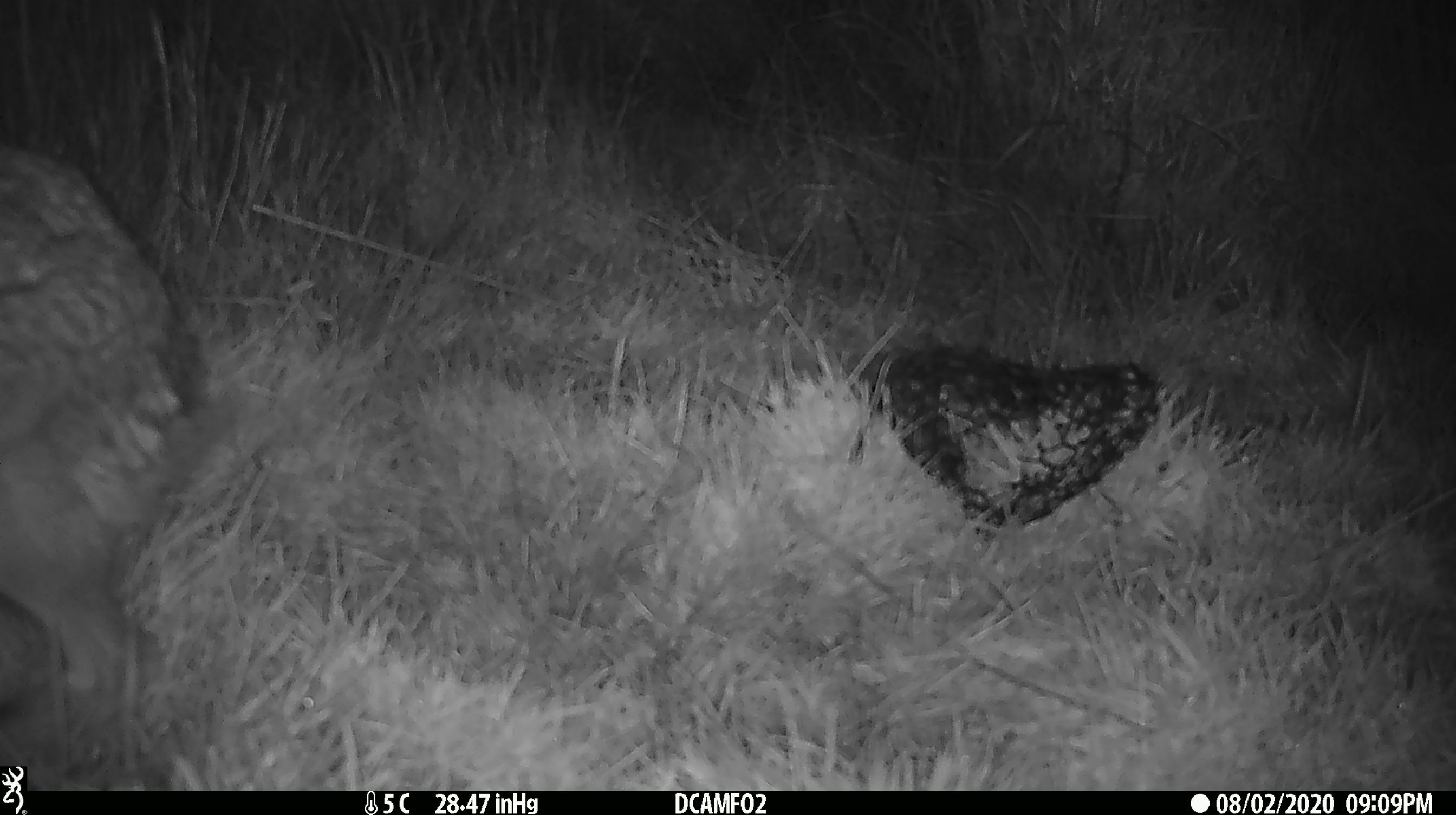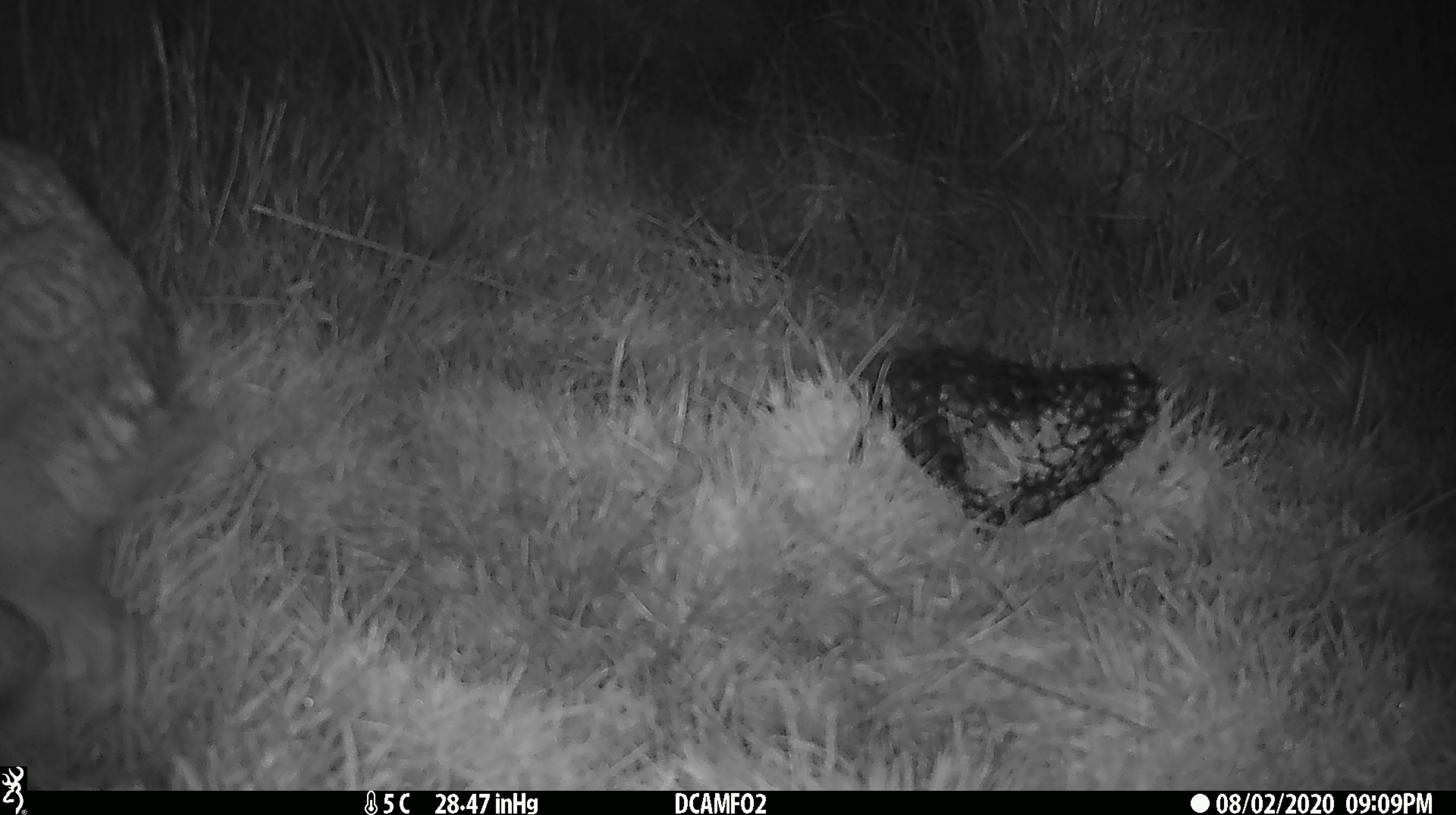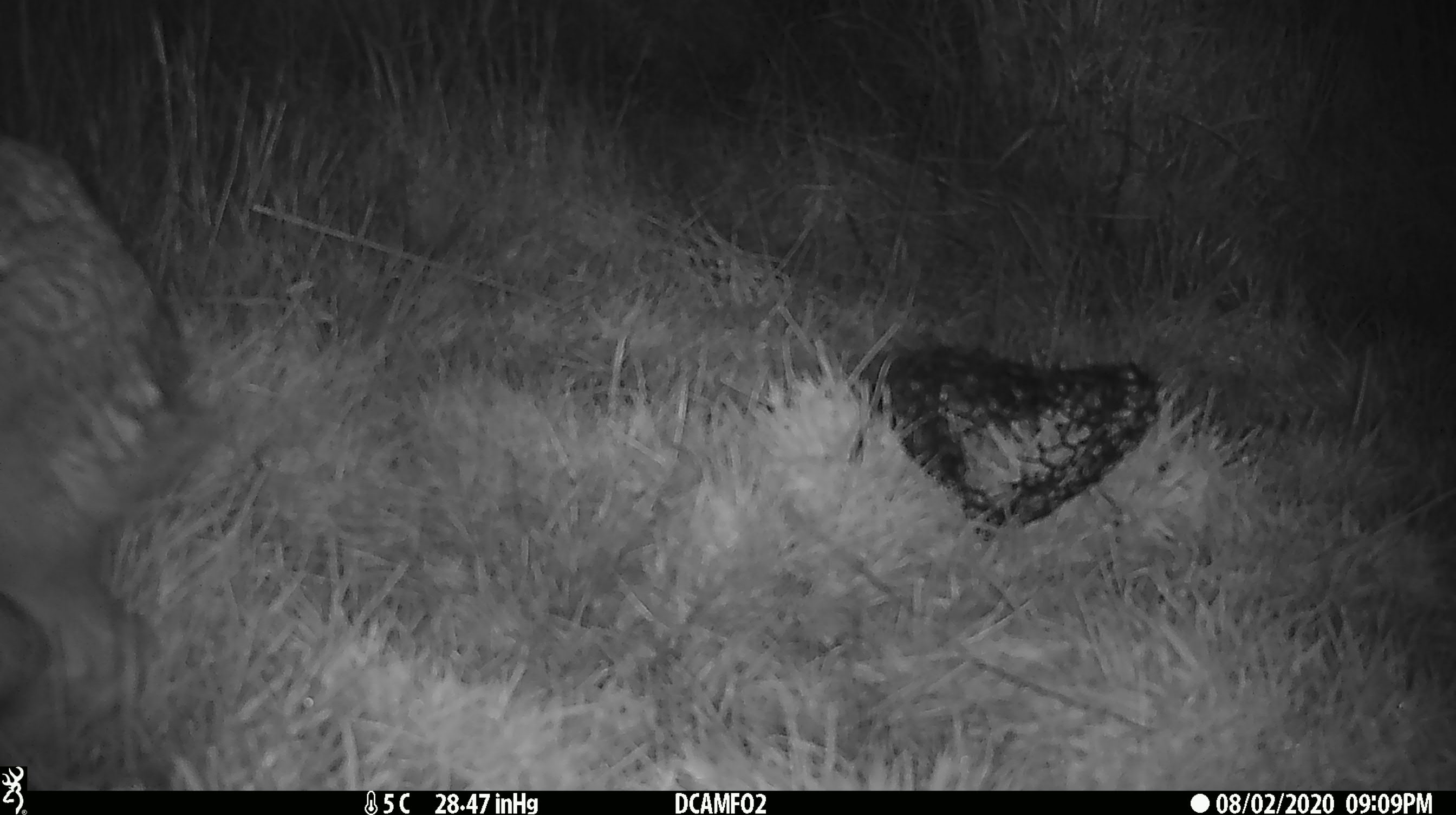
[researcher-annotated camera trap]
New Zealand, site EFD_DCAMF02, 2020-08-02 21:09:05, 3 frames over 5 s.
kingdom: Animalia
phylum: Chordata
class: Mammalia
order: Lagomorpha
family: Leporidae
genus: Lepus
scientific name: Lepus europaeus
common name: brown hare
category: hare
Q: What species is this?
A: Hare (brown hare) (Lepus europaeus).